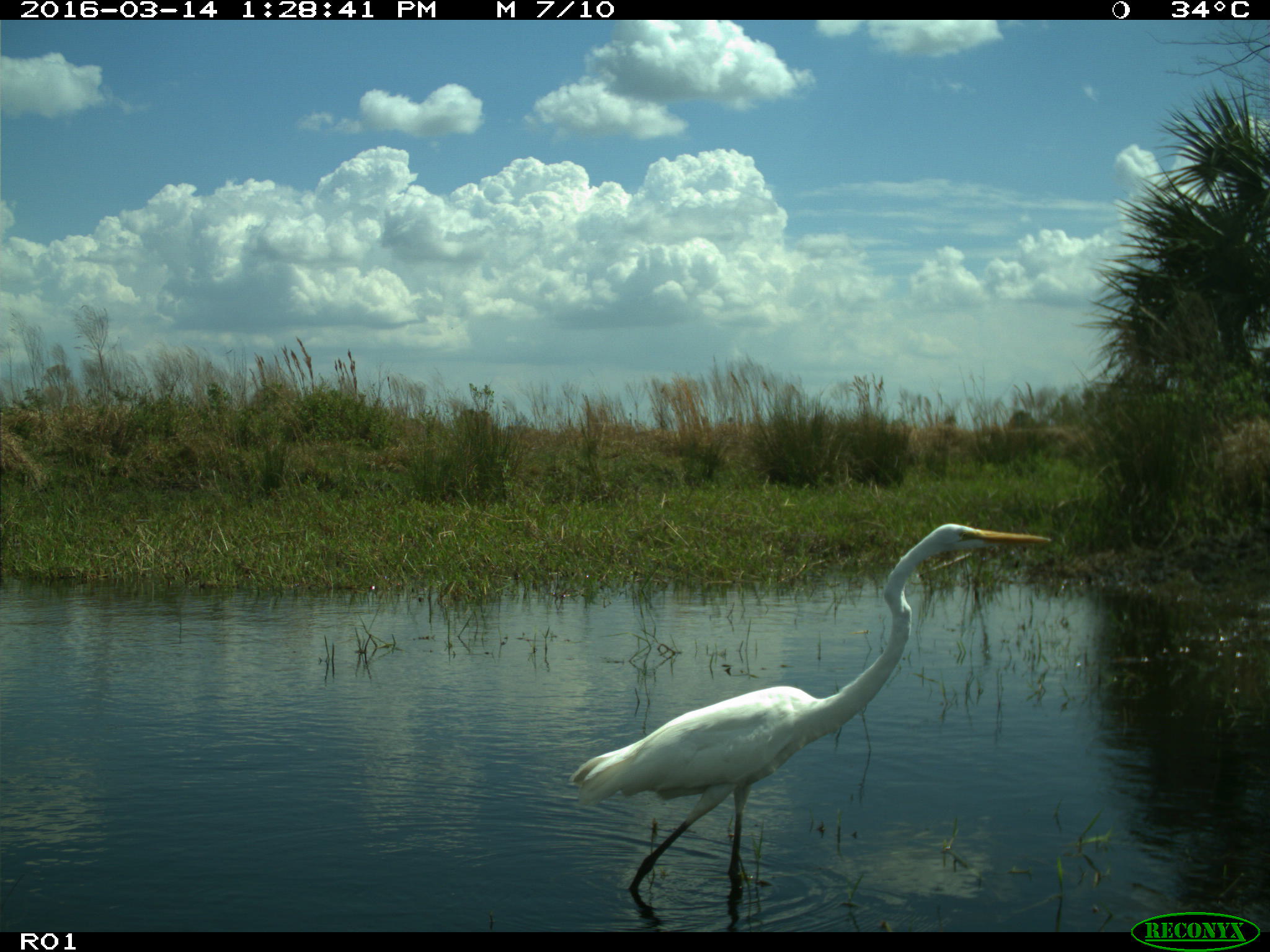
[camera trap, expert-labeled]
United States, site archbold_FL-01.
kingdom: Animalia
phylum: Chordata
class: Aves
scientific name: Aves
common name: birds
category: unidentified bird